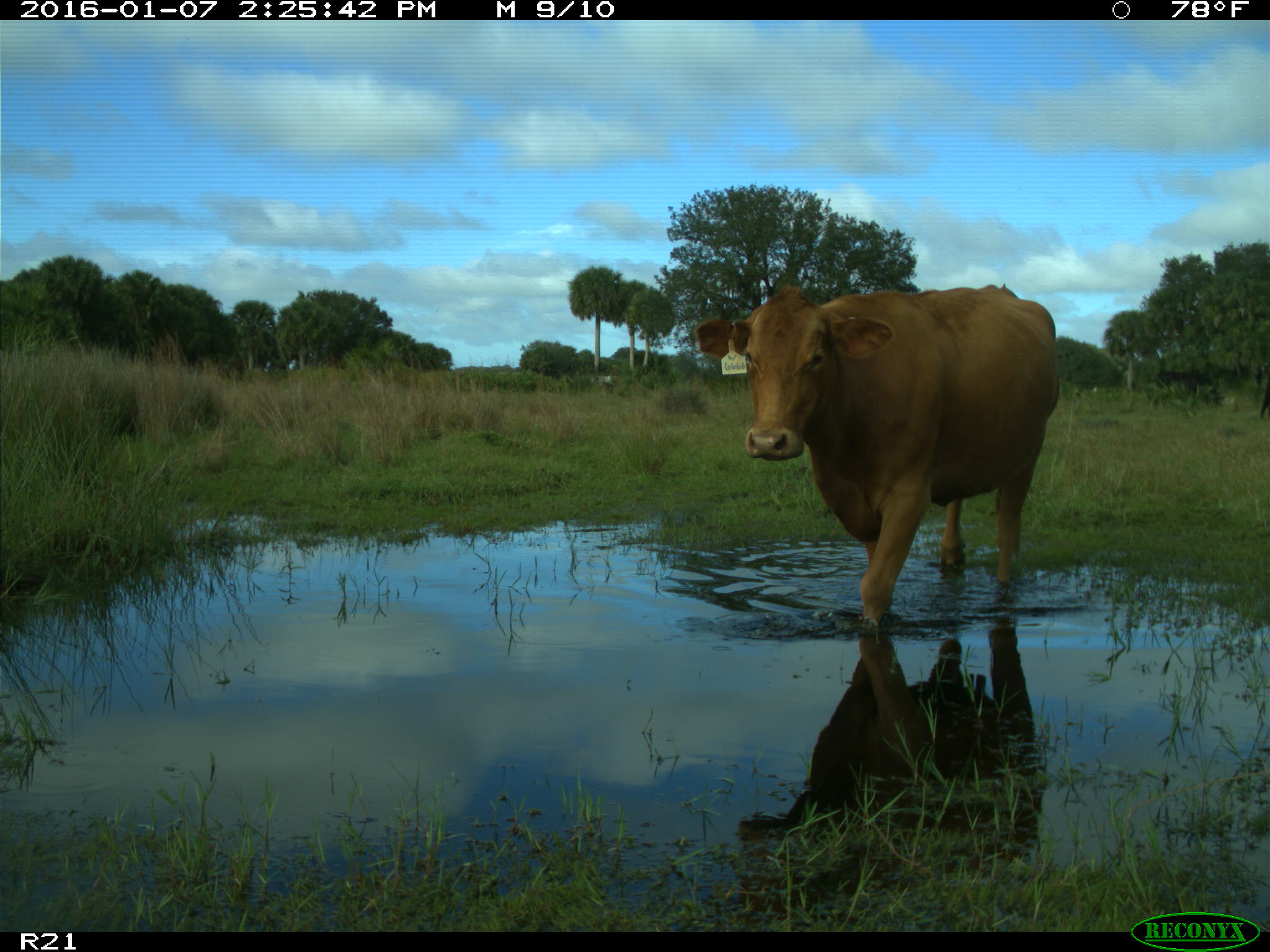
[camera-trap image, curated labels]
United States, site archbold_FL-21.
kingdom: Animalia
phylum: Chordata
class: Mammalia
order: Artiodactyla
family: Bovidae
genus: Bos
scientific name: Bos taurus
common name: domestic cow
Bos taurus (domestic cow).